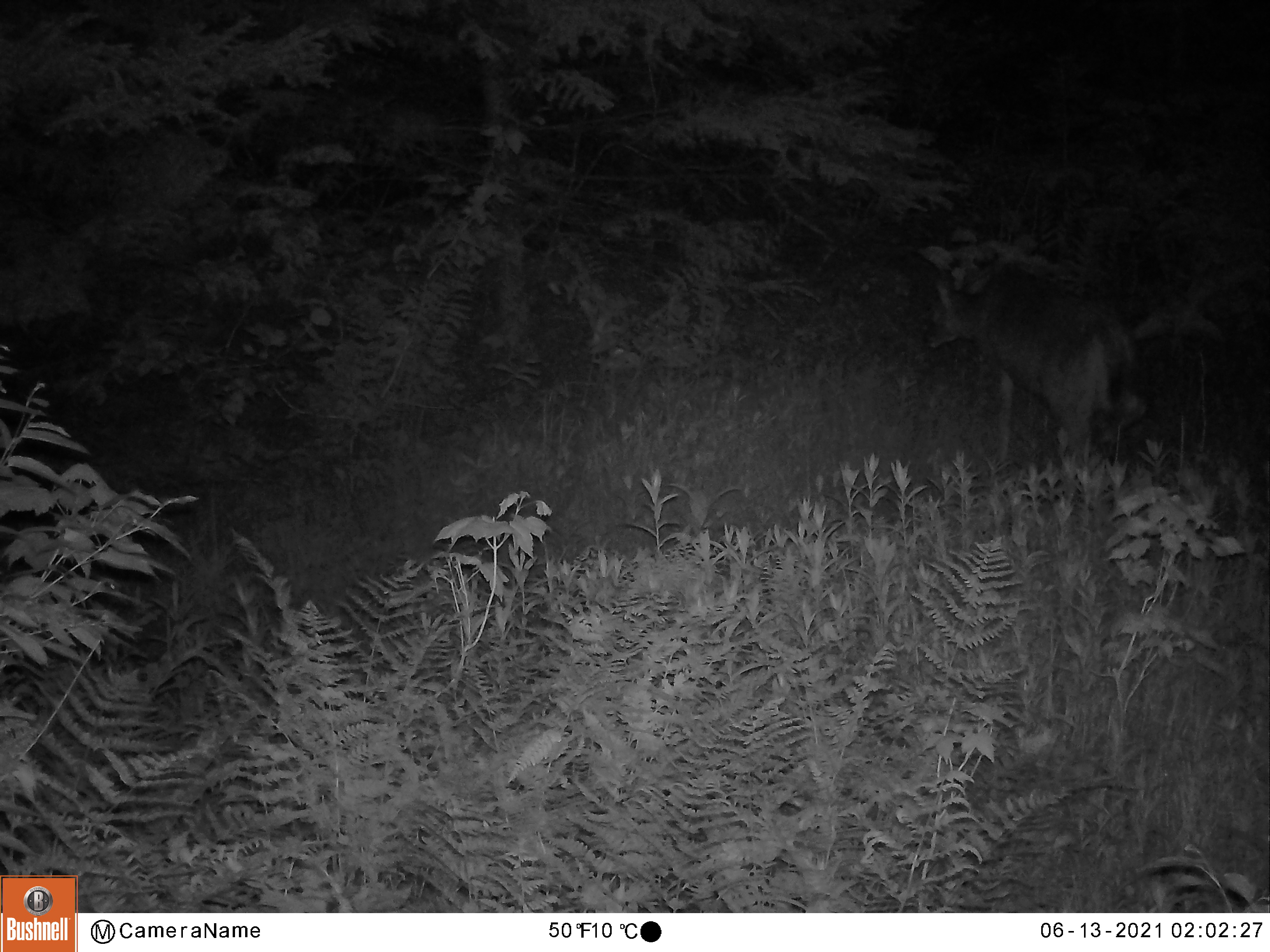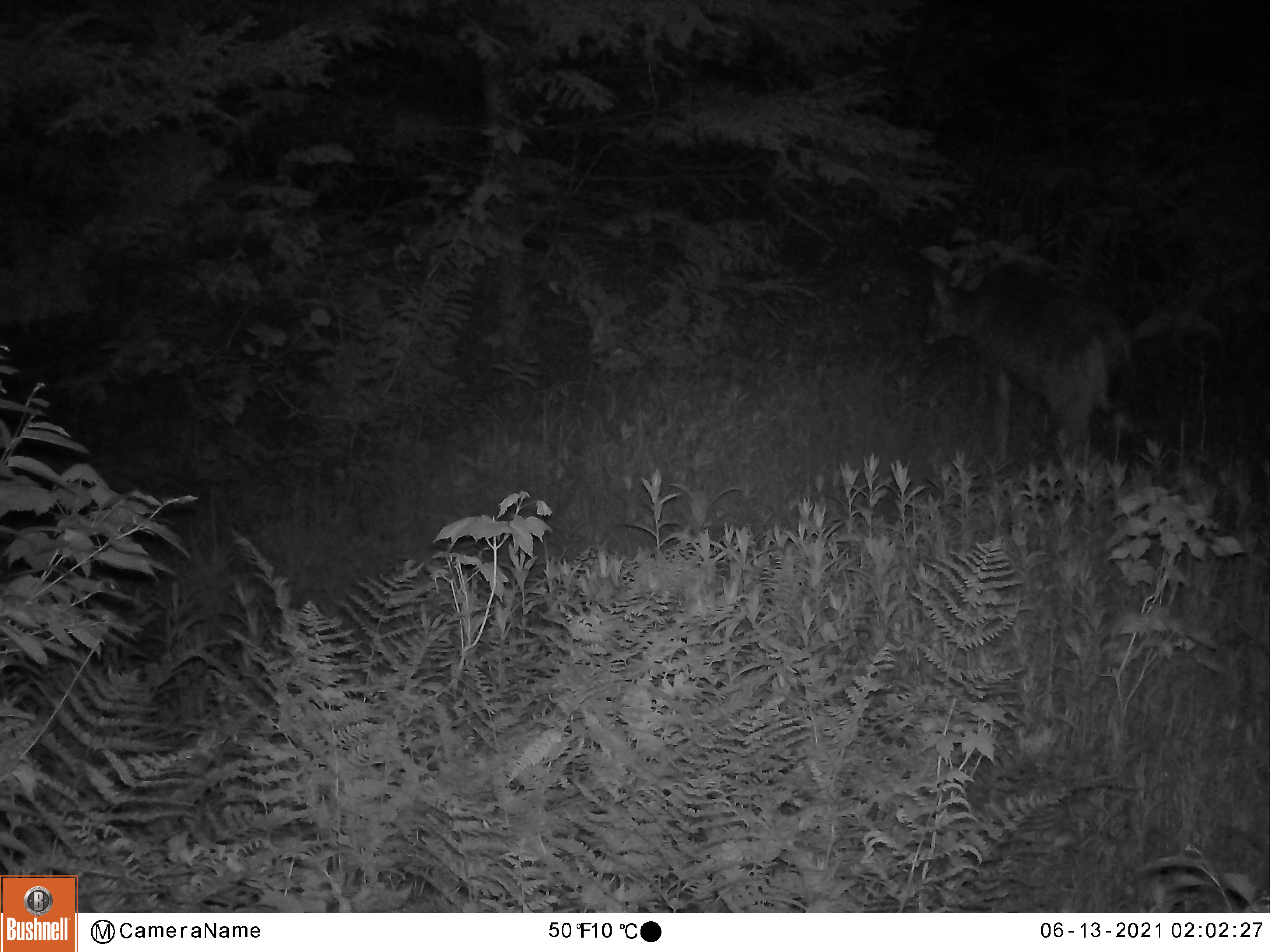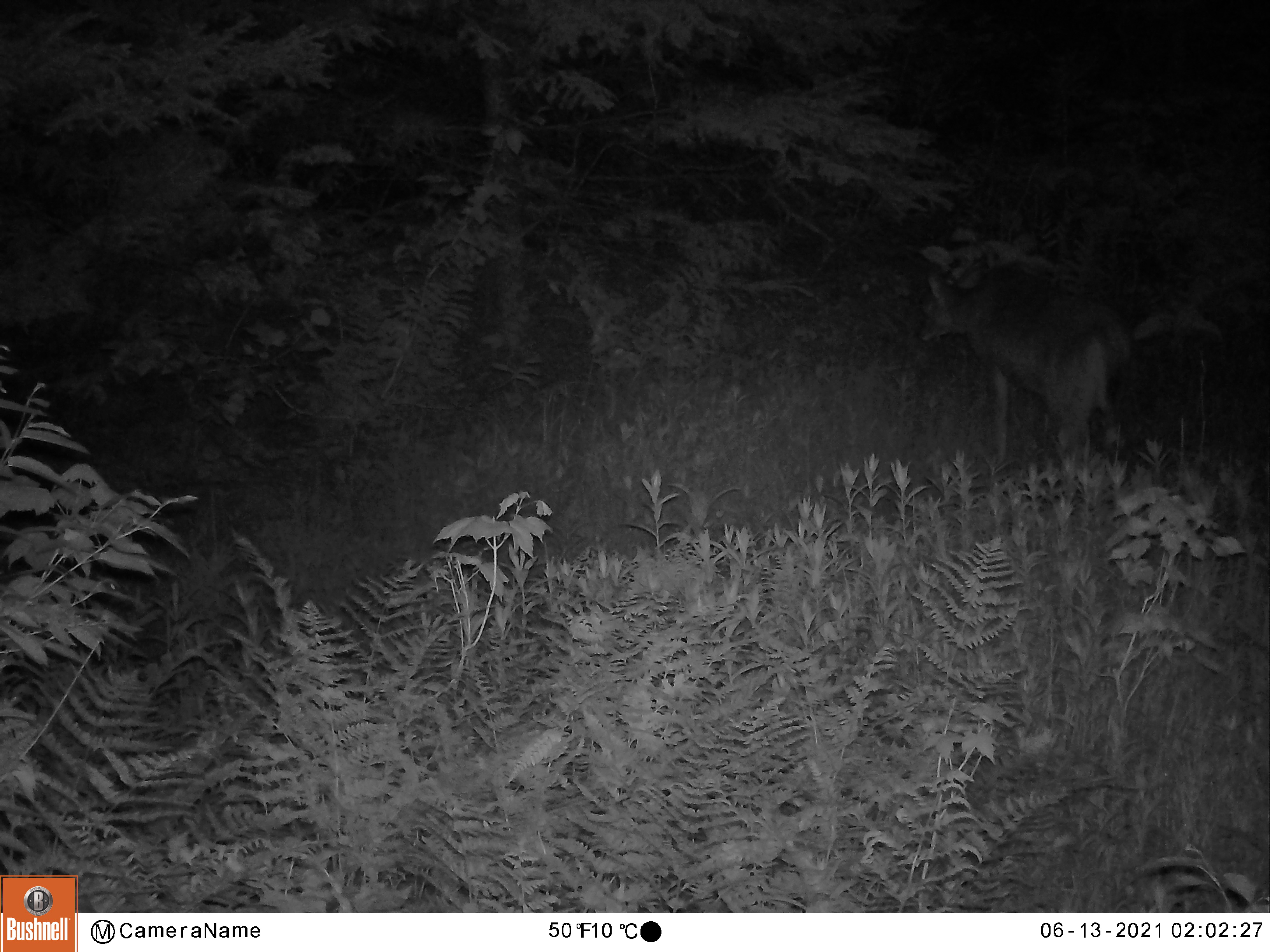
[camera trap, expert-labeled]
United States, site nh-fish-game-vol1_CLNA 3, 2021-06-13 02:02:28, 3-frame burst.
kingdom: Animalia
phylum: Chordata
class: Mammalia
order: Artiodactyla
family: Cervidae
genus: Odocoileus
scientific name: Odocoileus virginianus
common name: white-tailed deer